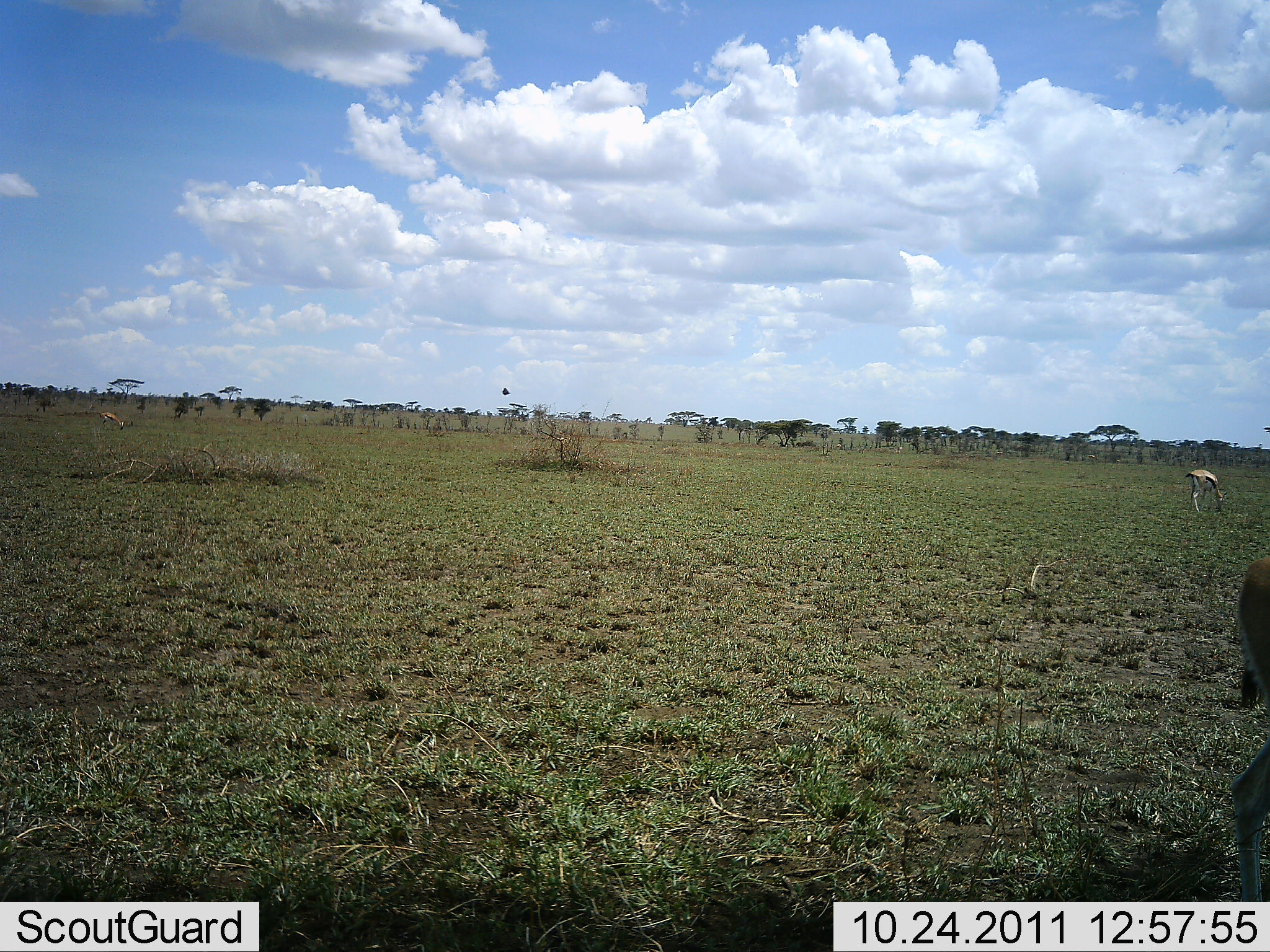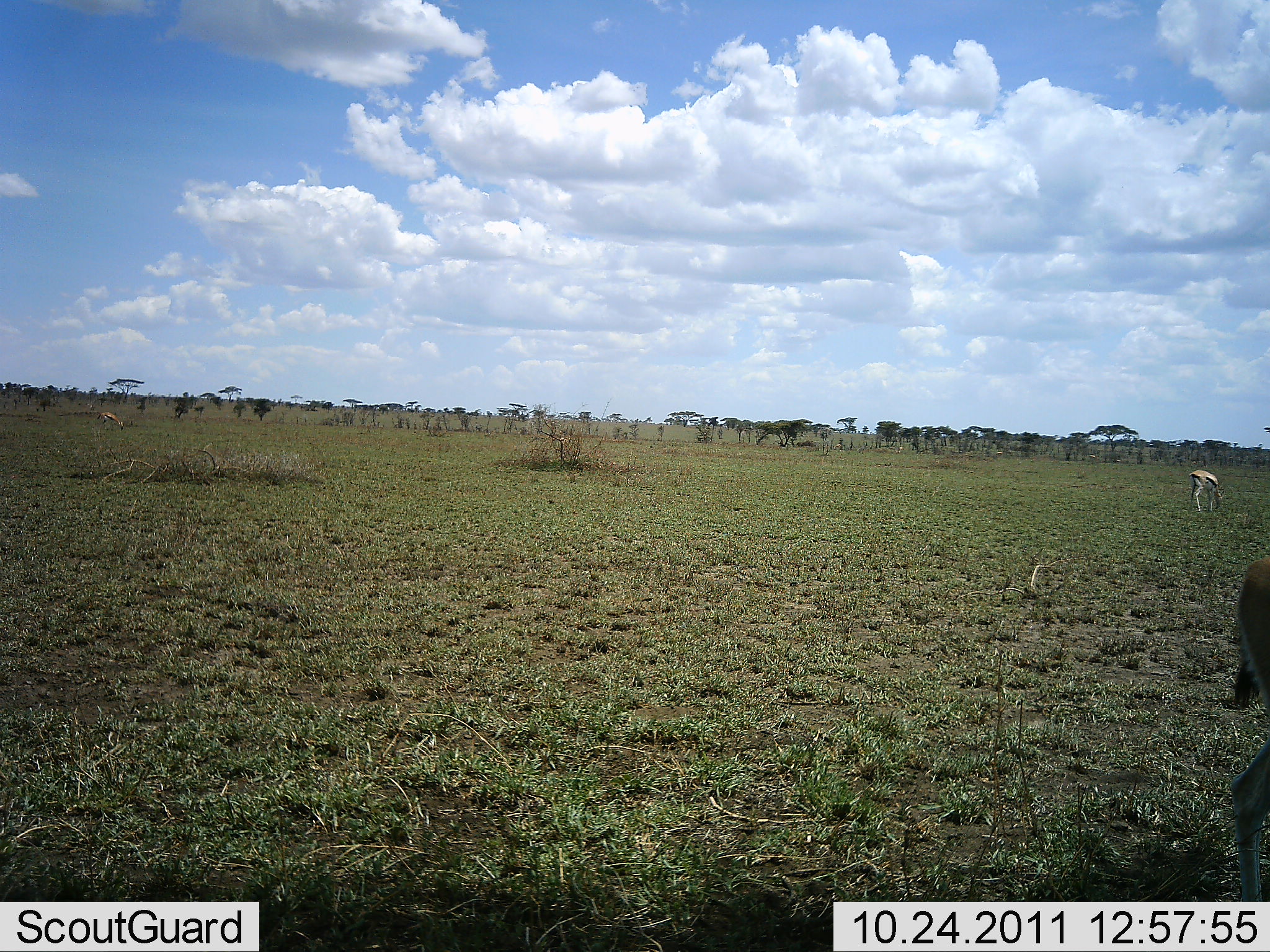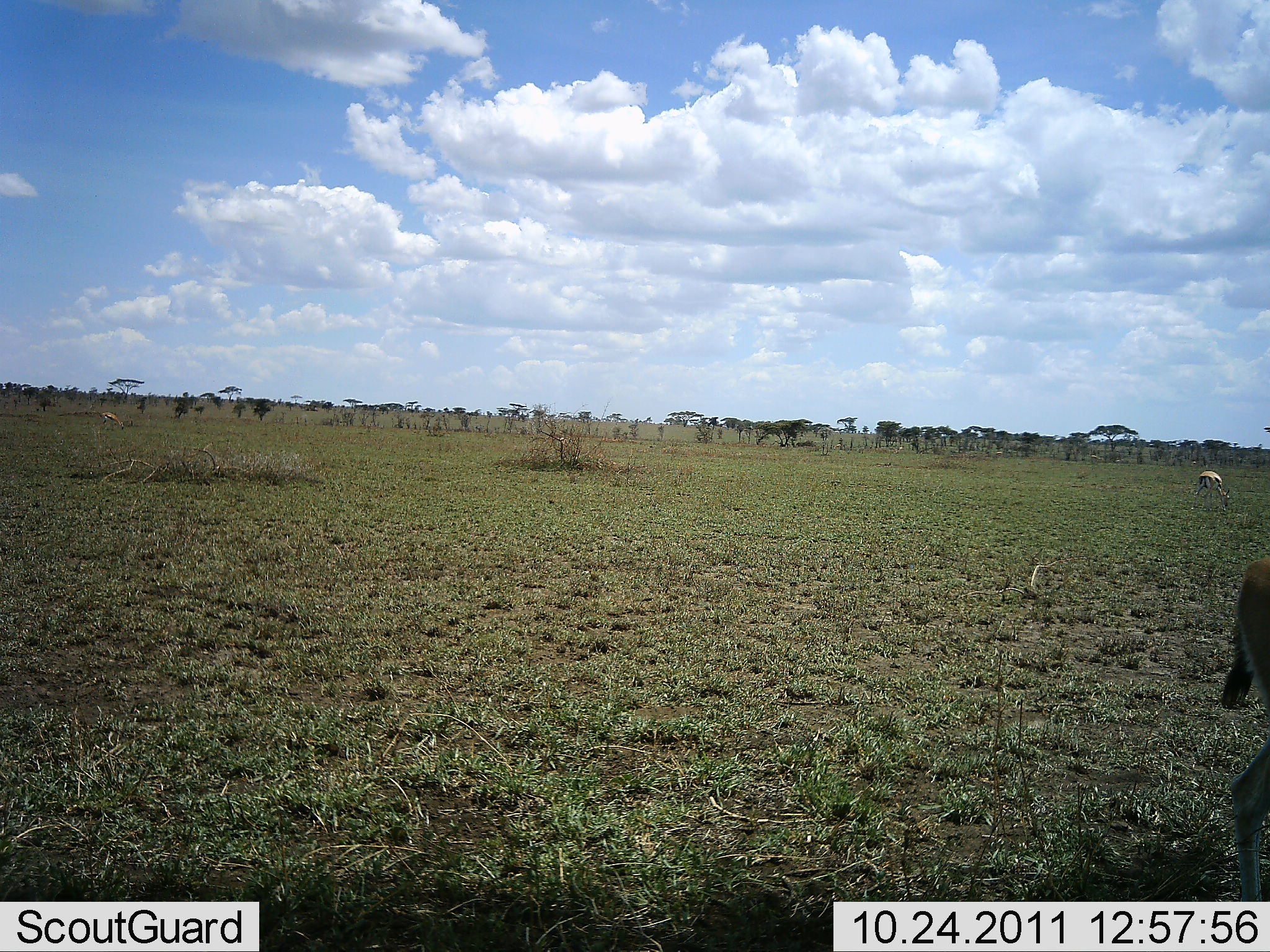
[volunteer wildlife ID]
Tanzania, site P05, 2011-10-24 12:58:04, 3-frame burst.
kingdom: Animalia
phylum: Chordata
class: Mammalia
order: Artiodactyla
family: Bovidae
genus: Eudorcas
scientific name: Eudorcas thomsonii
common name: thomson's gazelle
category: gazellethomsons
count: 3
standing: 50%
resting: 0%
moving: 0%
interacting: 0%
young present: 0%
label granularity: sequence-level